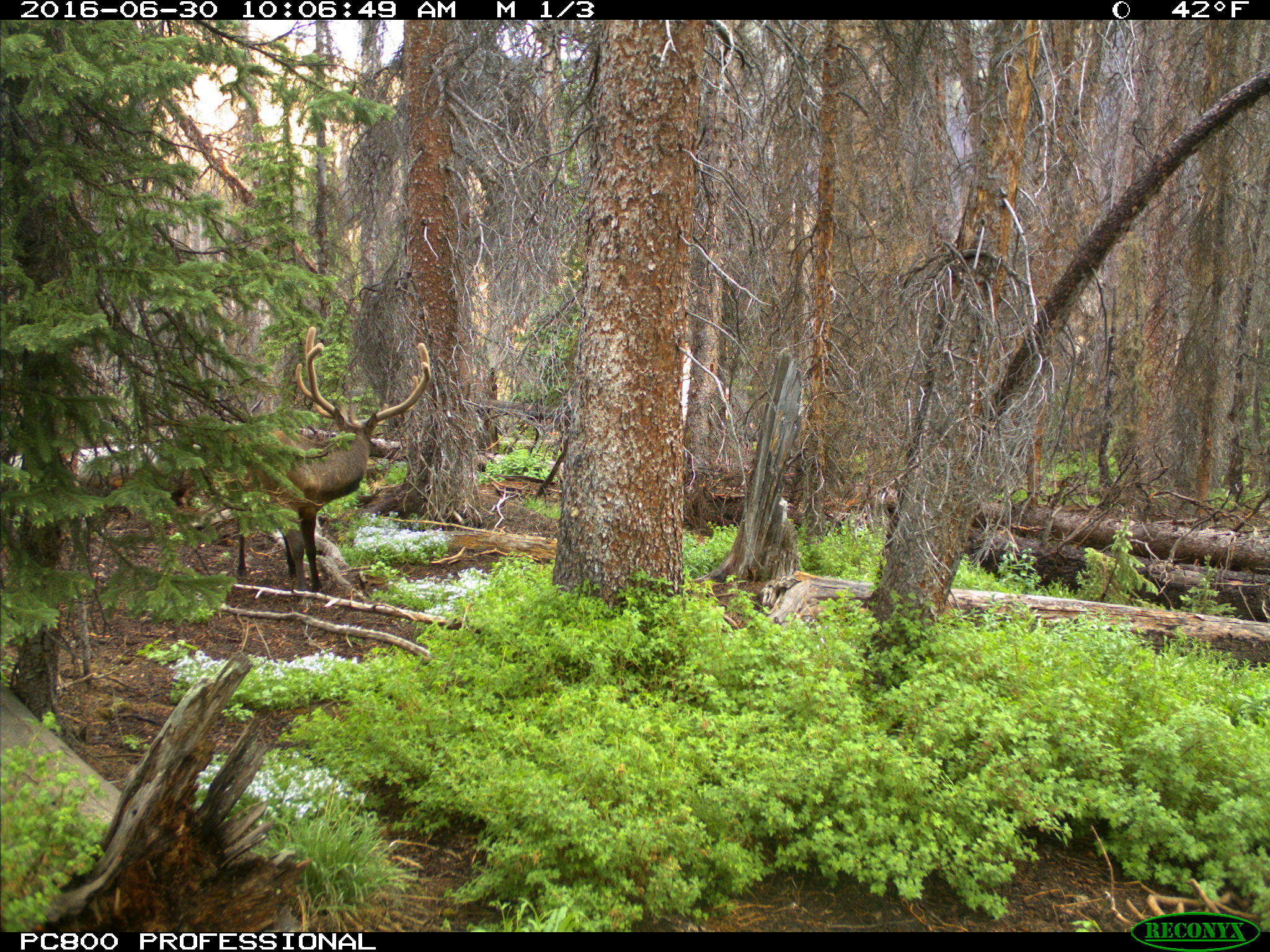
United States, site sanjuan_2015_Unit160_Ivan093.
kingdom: Animalia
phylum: Chordata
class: Mammalia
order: Artiodactyla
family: Cervidae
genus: Cervus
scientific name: Cervus elaphus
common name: red deer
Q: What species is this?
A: Cervus elaphus (red deer).